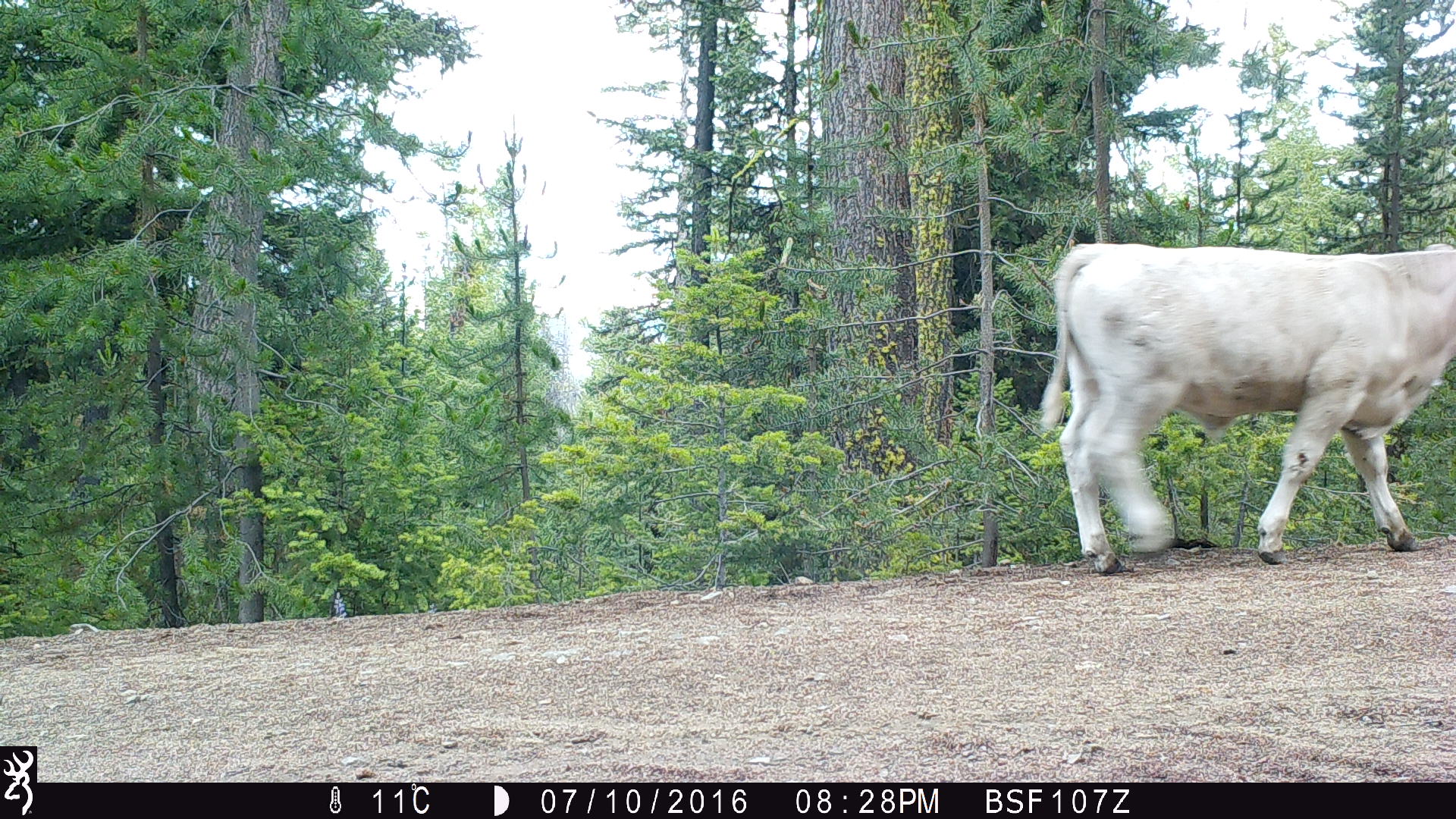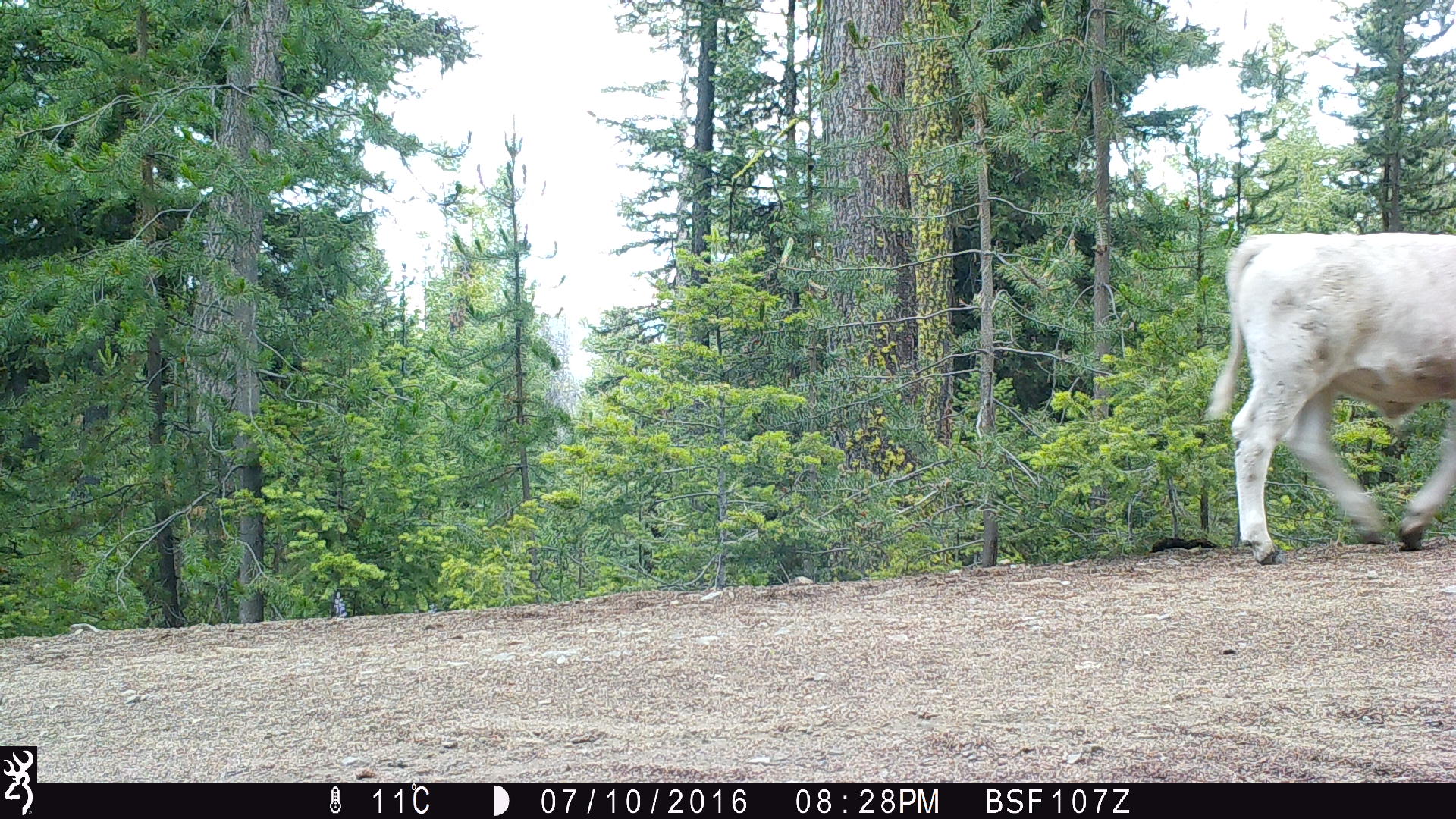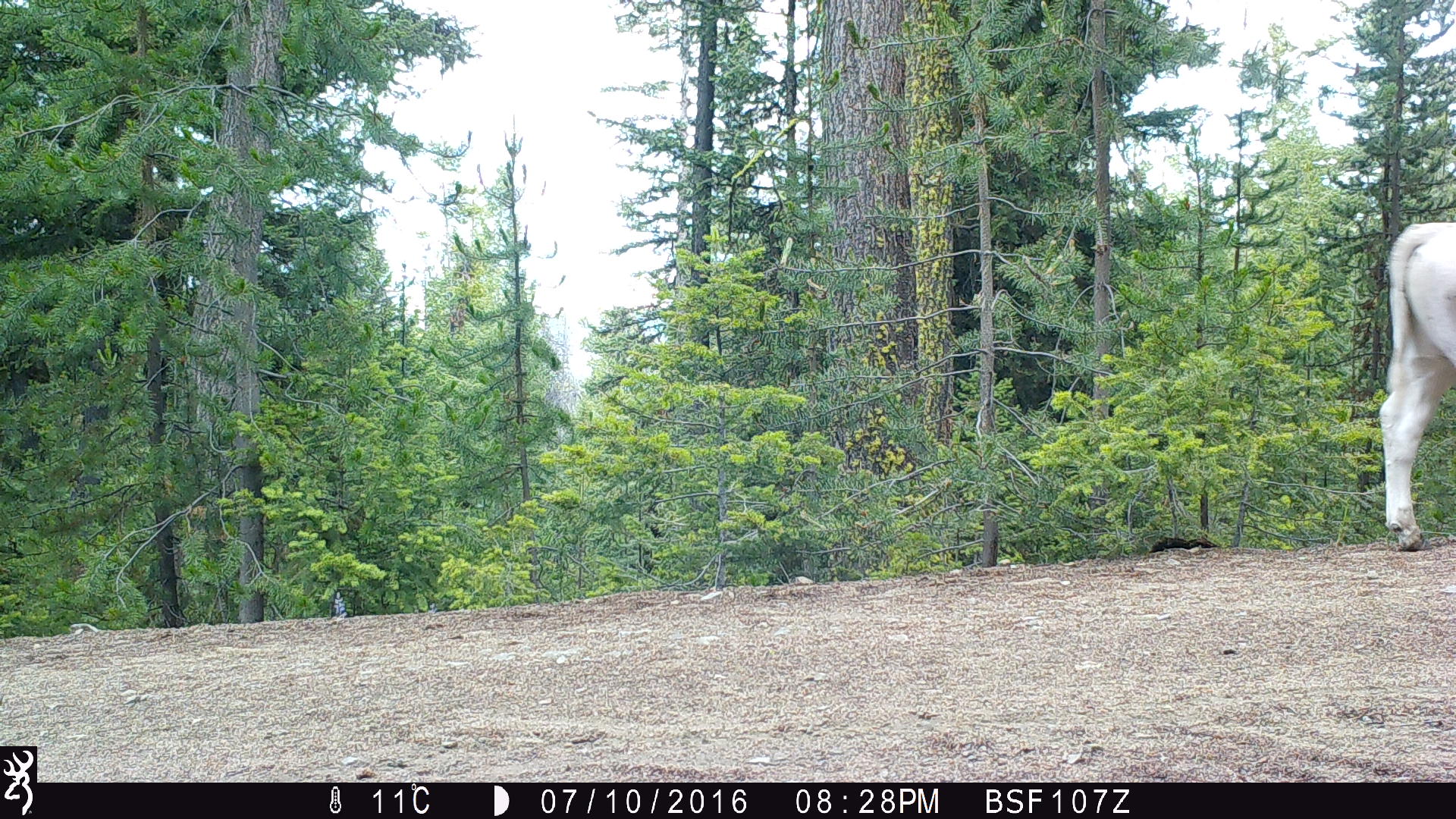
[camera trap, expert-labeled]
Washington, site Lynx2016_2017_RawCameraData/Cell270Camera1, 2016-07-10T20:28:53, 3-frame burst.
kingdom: Animalia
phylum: Chordata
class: Mammalia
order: Artiodactyla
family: Bovidae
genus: Bos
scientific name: Bos taurus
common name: domestic cattle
Domestic cattle (Bos taurus). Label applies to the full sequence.